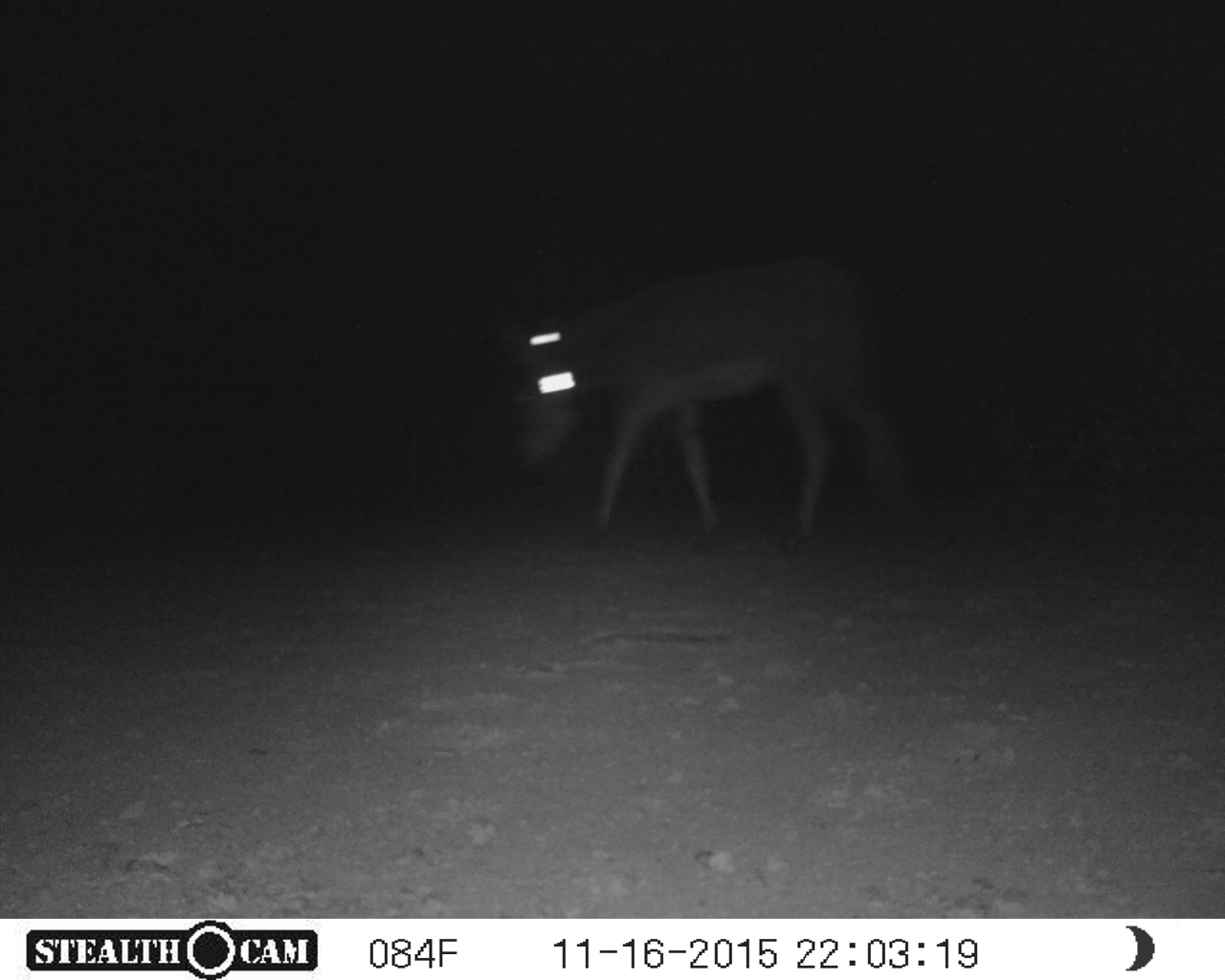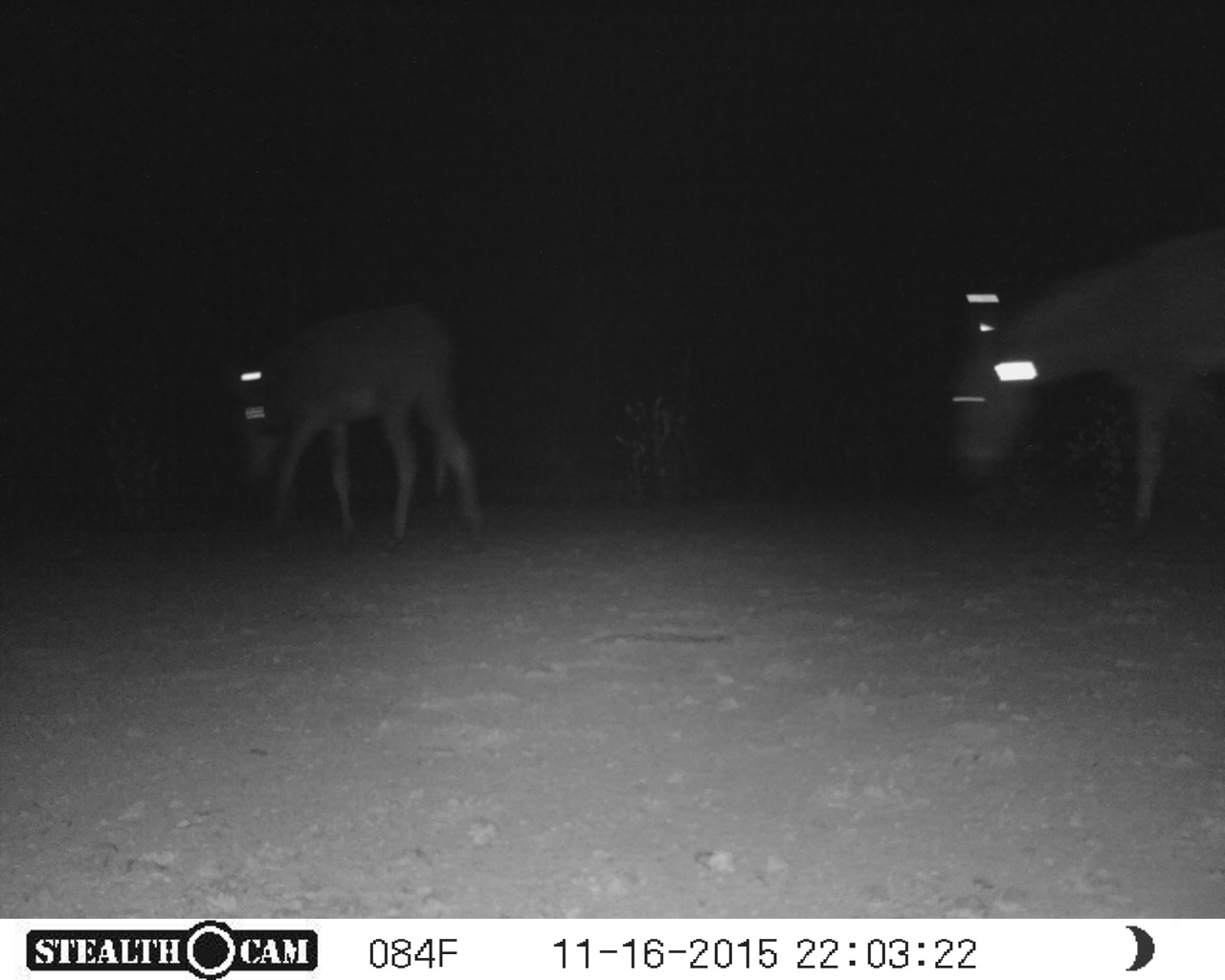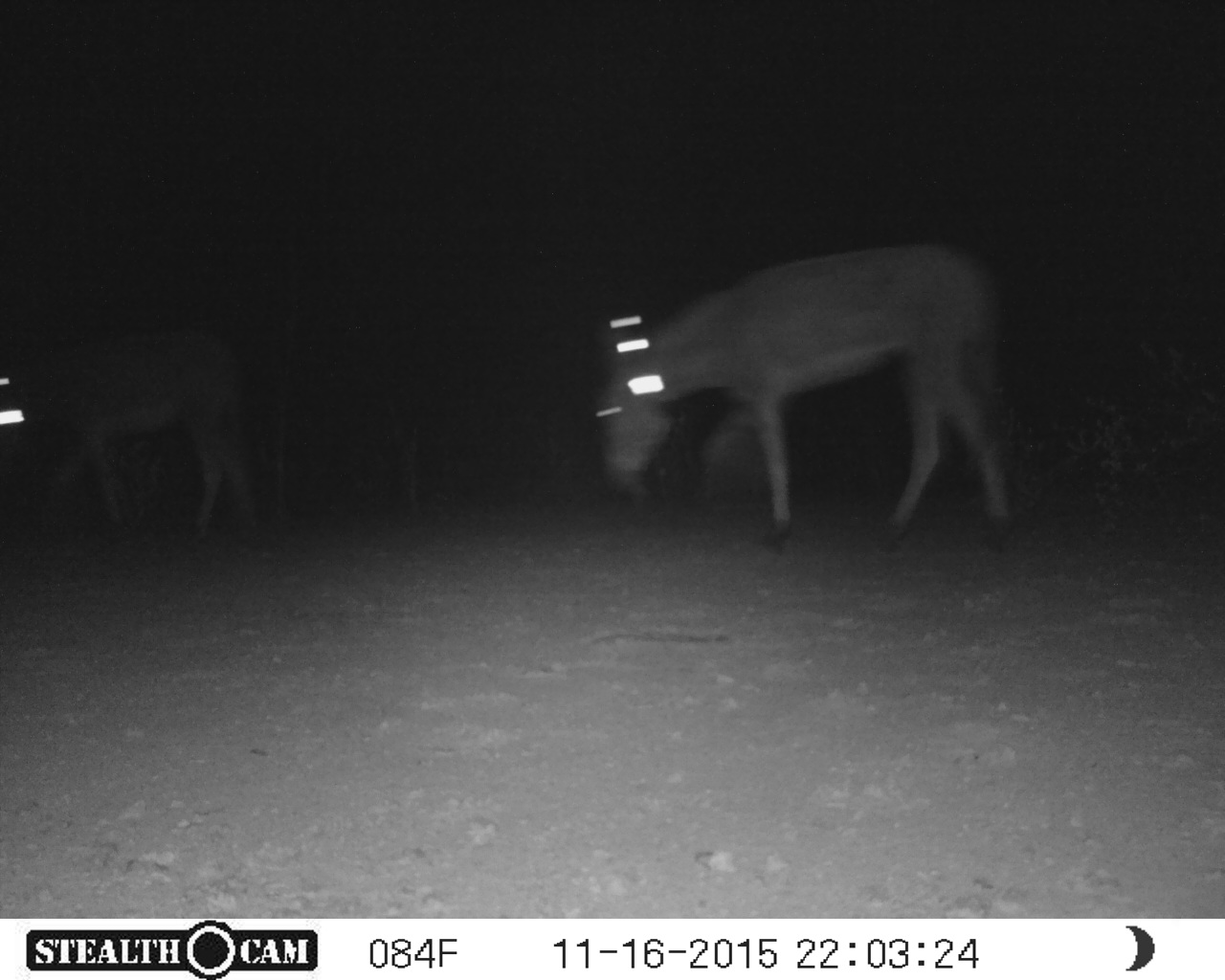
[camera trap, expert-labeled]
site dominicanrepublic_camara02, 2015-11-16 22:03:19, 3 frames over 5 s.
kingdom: Animalia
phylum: Chordata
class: Mammalia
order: Perissodactyla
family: Equidae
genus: Equus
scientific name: Equus asinus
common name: donkey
Donkey (Equus asinus).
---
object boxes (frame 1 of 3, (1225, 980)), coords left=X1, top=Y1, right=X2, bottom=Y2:
donkey: left=502, top=254, right=906, bottom=559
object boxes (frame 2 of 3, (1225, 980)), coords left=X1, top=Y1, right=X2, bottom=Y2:
donkey: left=939, top=227, right=1225, bottom=549; left=217, top=304, right=480, bottom=559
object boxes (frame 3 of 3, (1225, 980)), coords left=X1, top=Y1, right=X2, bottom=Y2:
donkey: left=587, top=236, right=1017, bottom=561; left=0, top=335, right=271, bottom=557